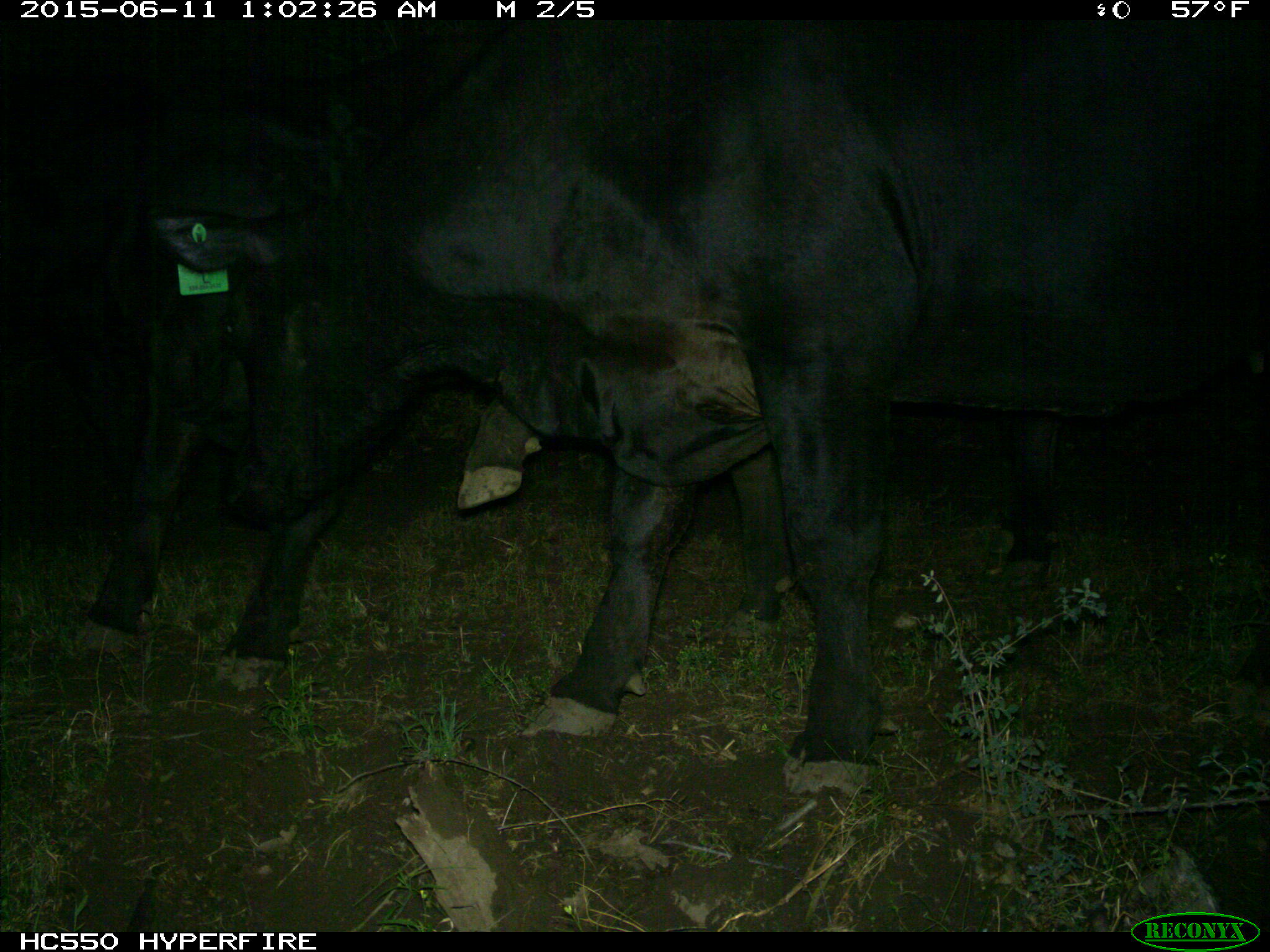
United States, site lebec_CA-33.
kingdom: Animalia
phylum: Chordata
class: Mammalia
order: Artiodactyla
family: Bovidae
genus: Bos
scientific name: Bos taurus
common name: domestic cow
Bos taurus (domestic cow).